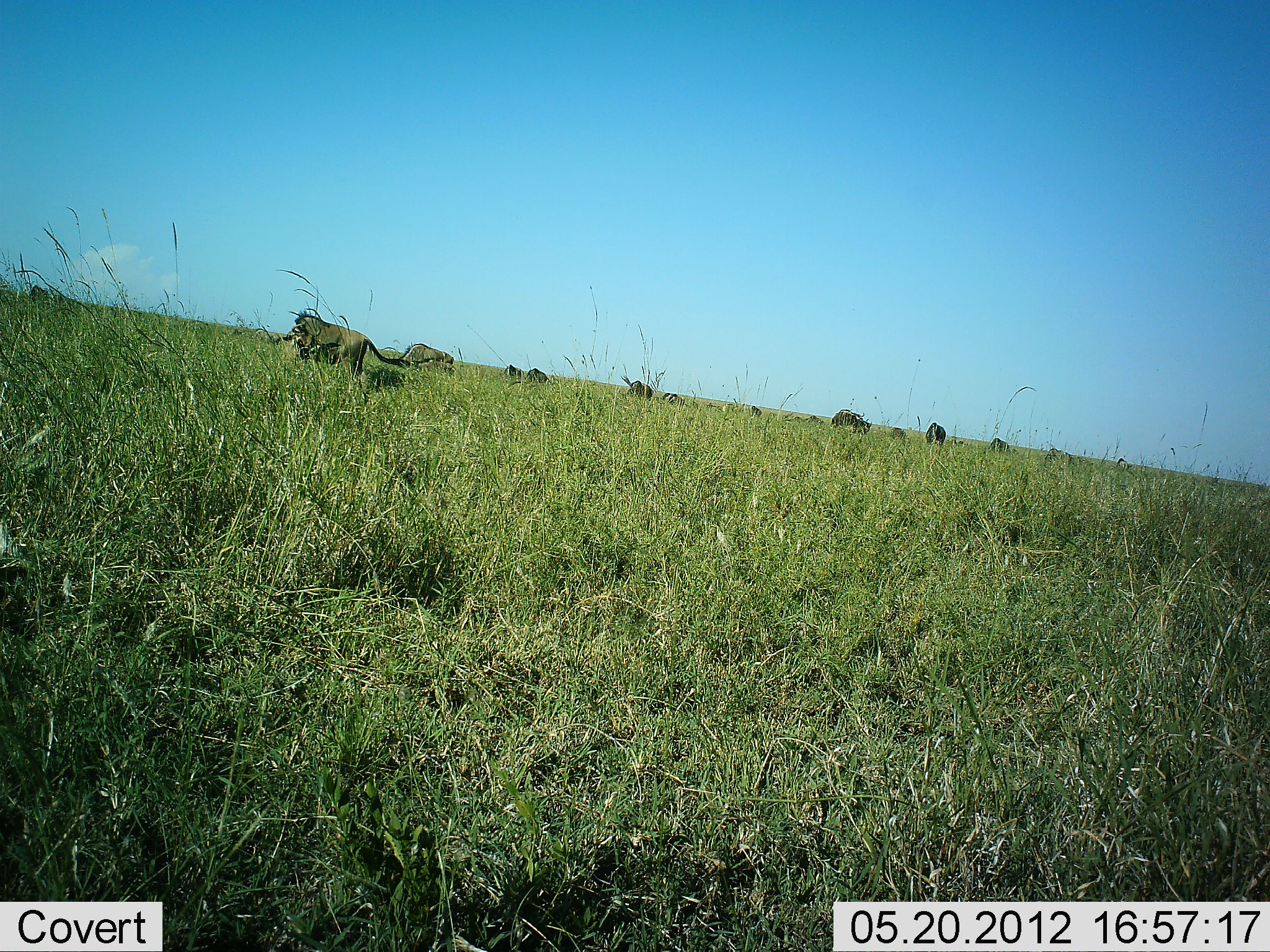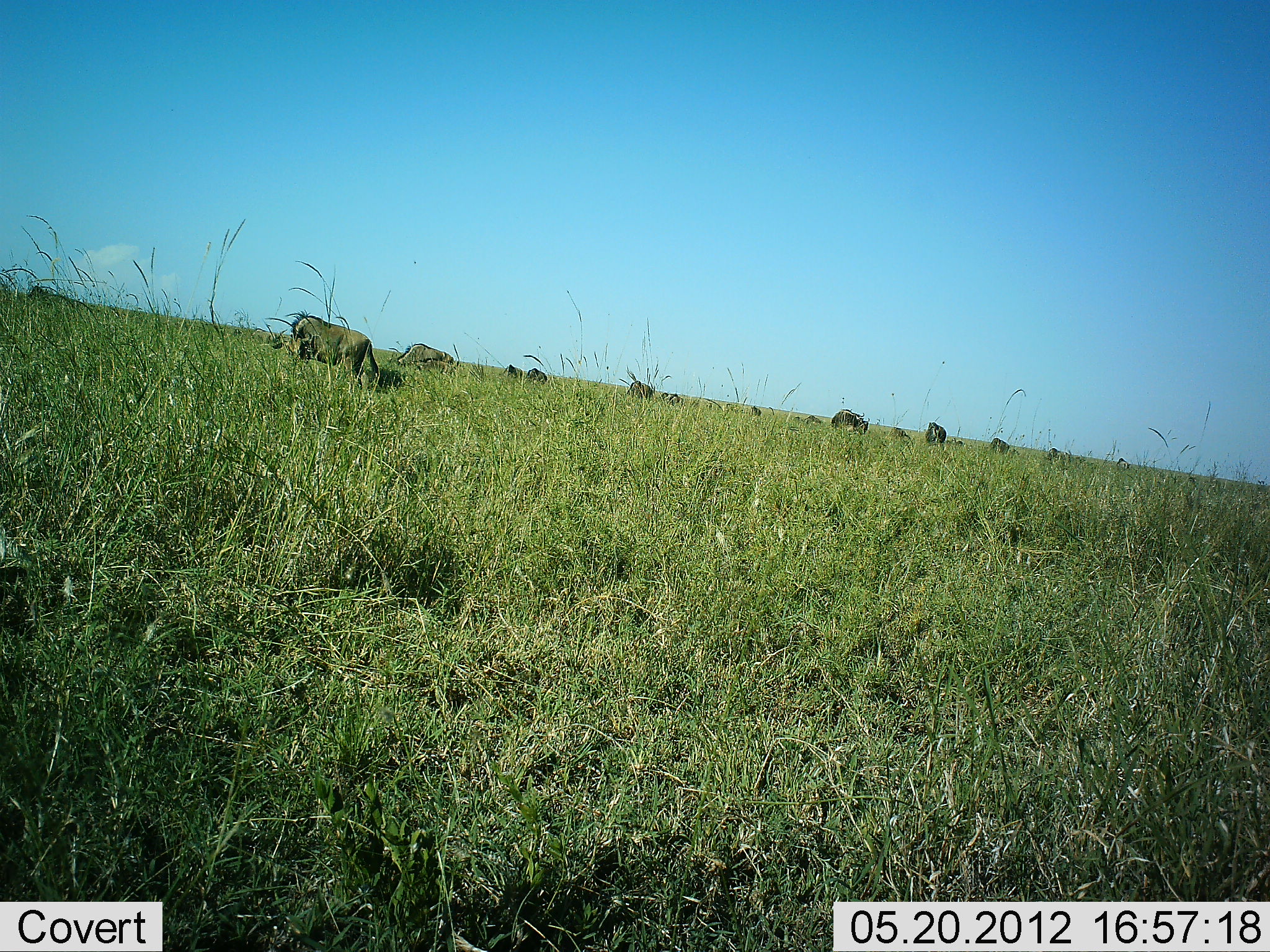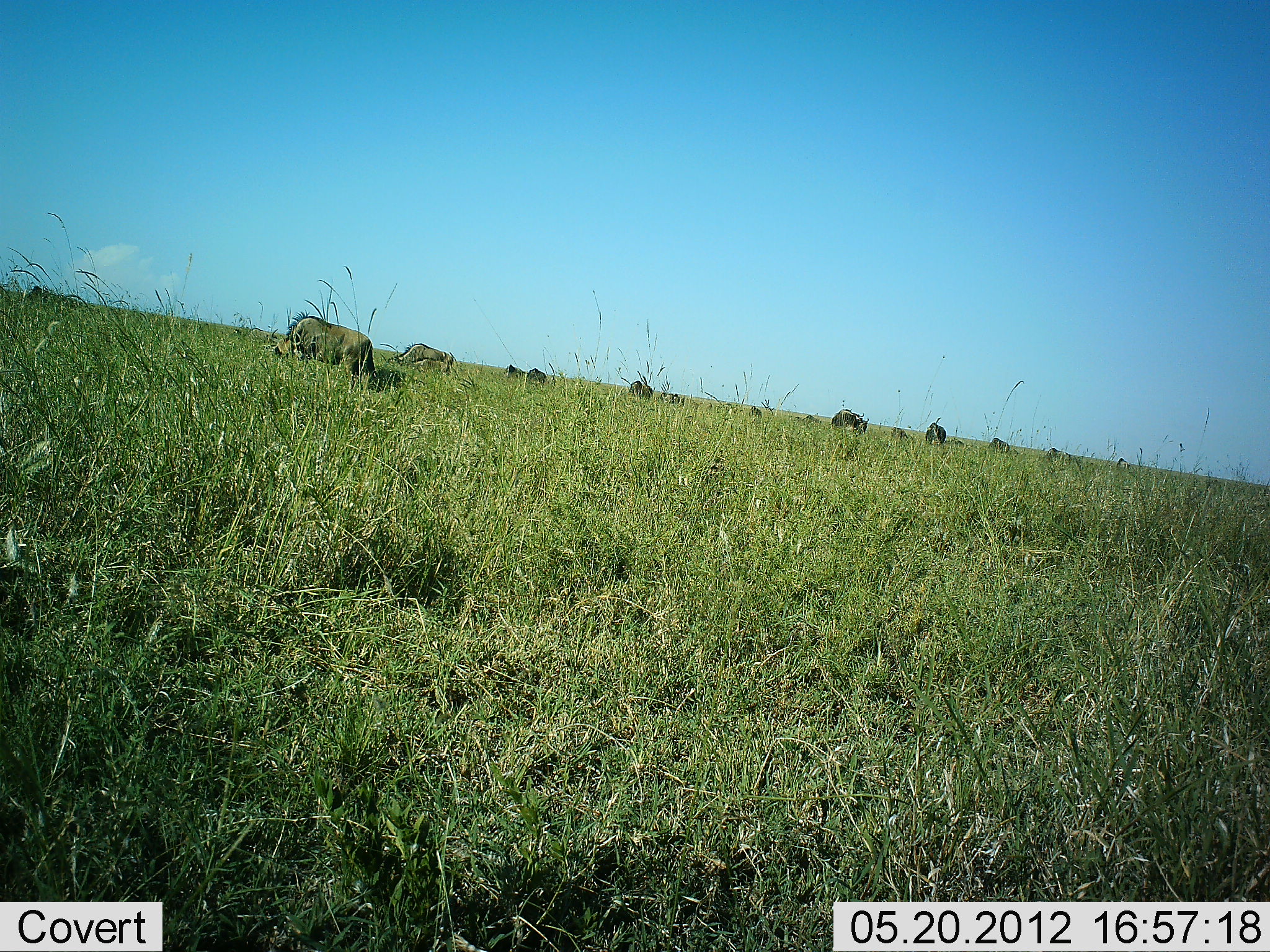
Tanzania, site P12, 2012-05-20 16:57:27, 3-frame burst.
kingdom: Animalia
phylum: Chordata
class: Mammalia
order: Artiodactyla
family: Bovidae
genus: Connochaetes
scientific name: Connochaetes taurinus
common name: blue wildebeest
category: wildebeest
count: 11-50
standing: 20%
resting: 10%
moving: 20%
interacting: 0%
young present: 10%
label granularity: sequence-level